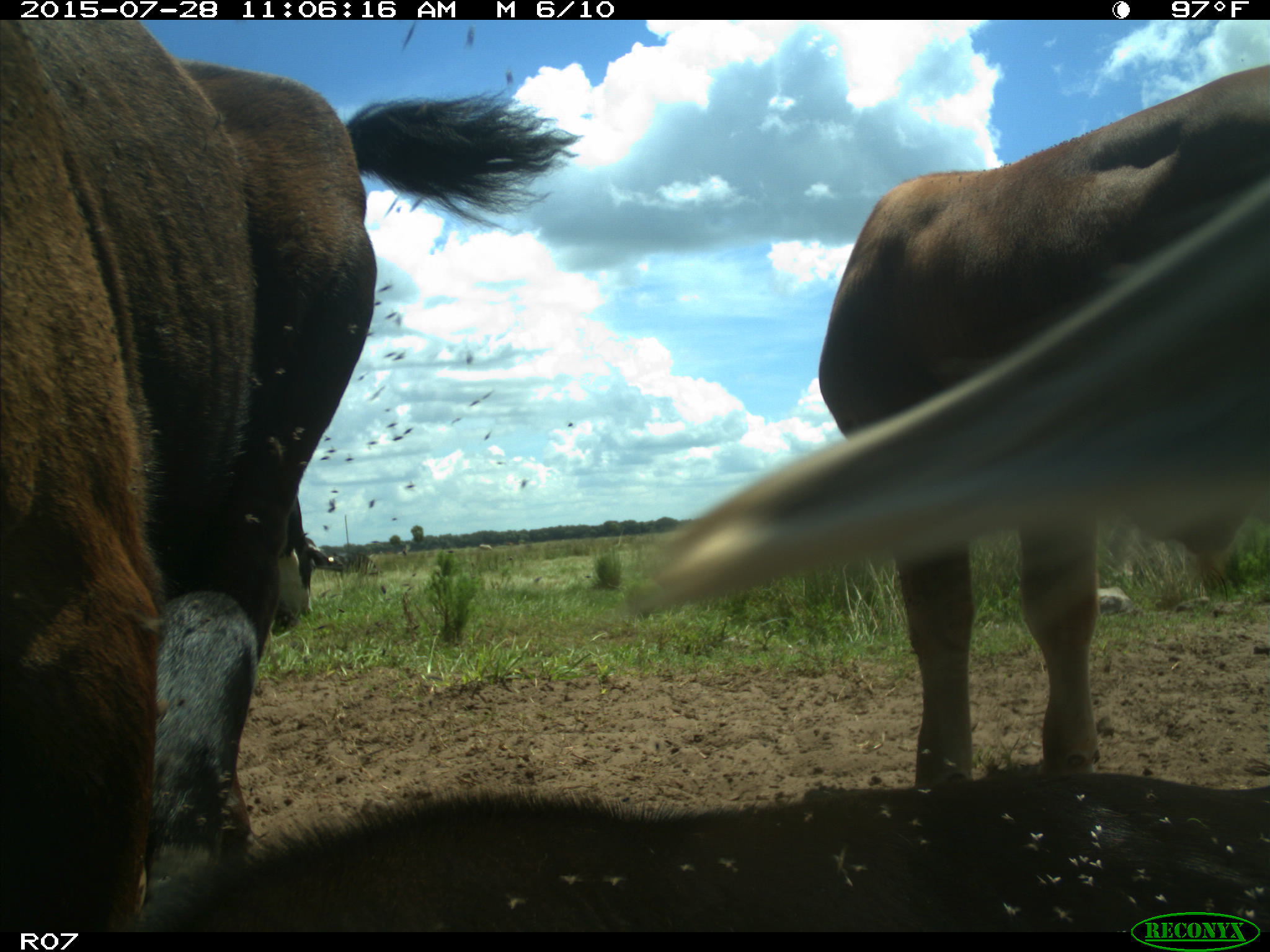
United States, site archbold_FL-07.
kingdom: Animalia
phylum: Chordata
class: Mammalia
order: Artiodactyla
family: Bovidae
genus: Bos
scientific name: Bos taurus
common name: domestic cow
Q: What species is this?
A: Bos taurus (domestic cow).